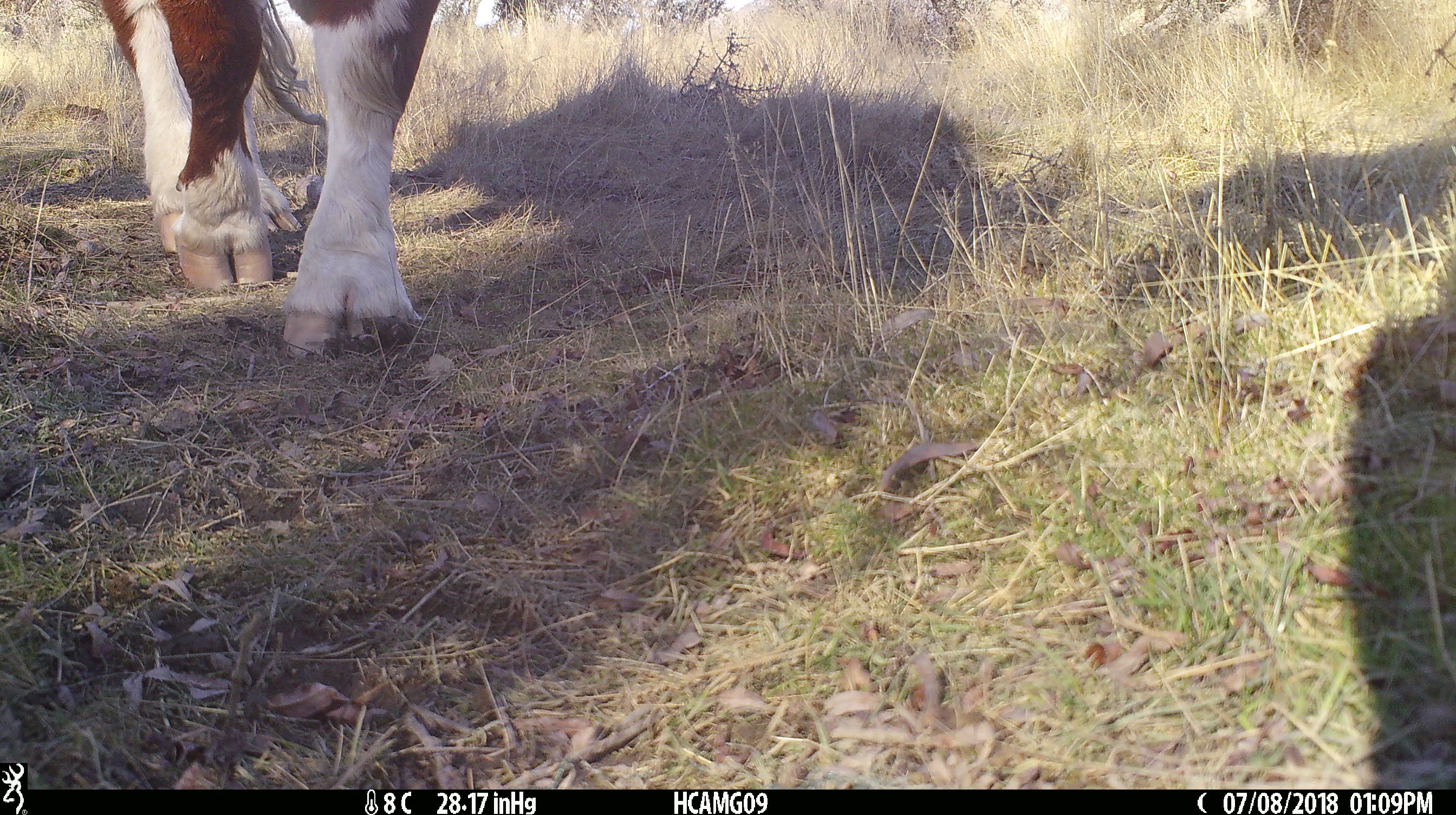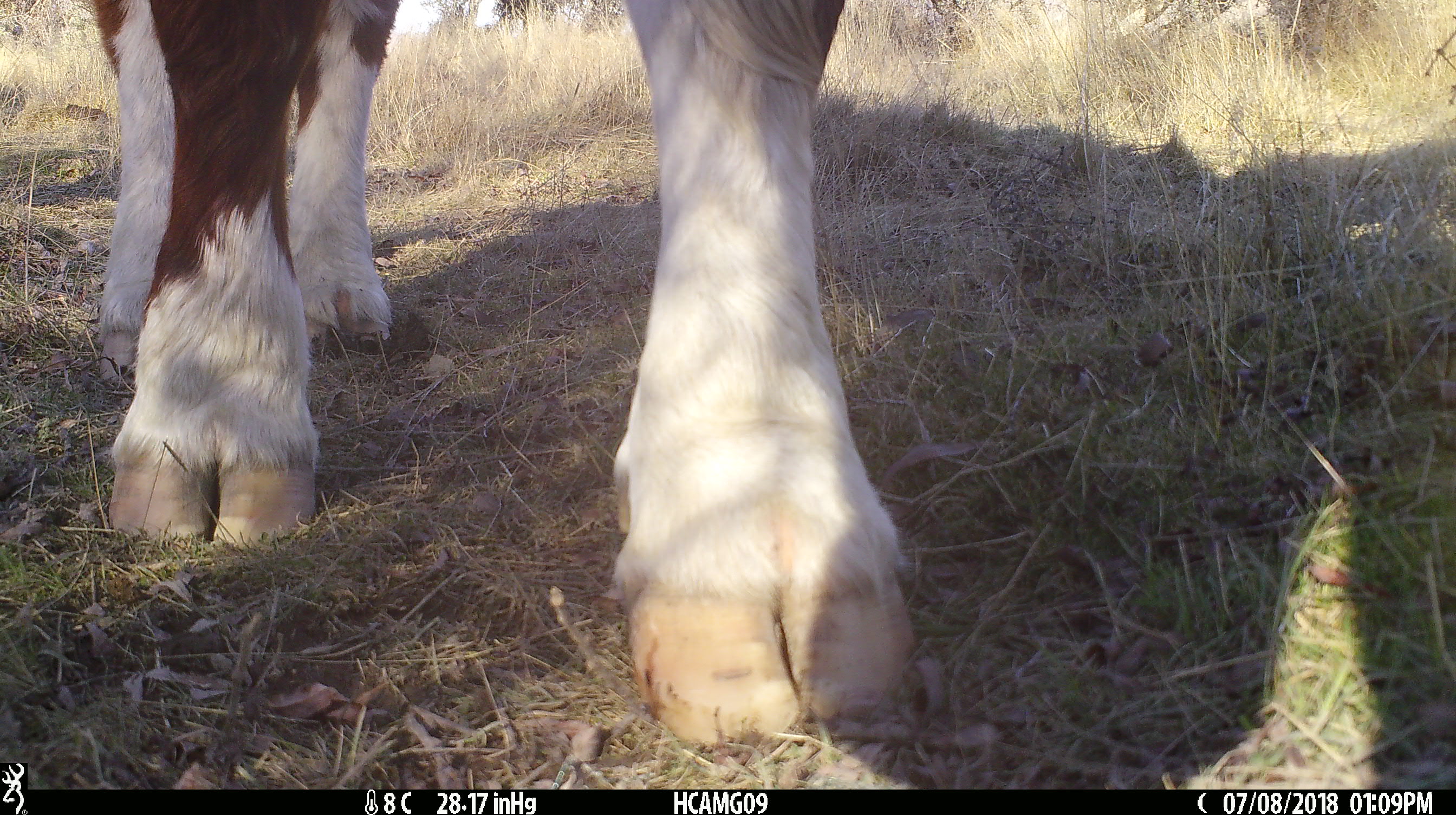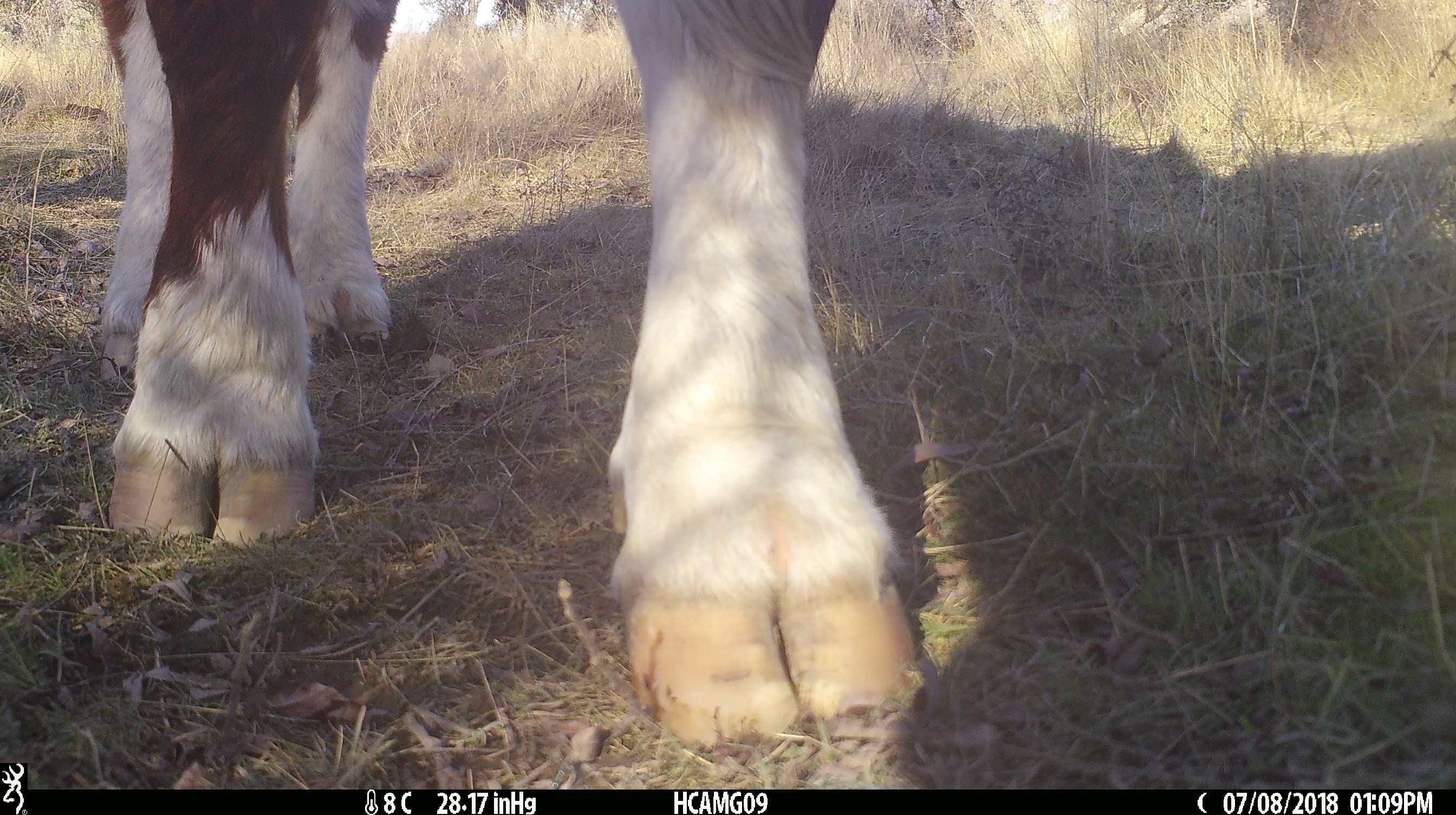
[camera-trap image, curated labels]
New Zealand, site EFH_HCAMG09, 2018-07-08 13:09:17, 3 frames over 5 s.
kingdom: Animalia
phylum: Chordata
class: Mammalia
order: Artiodactyla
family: Bovidae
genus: Bos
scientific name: Bos taurus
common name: domestic cow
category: cow